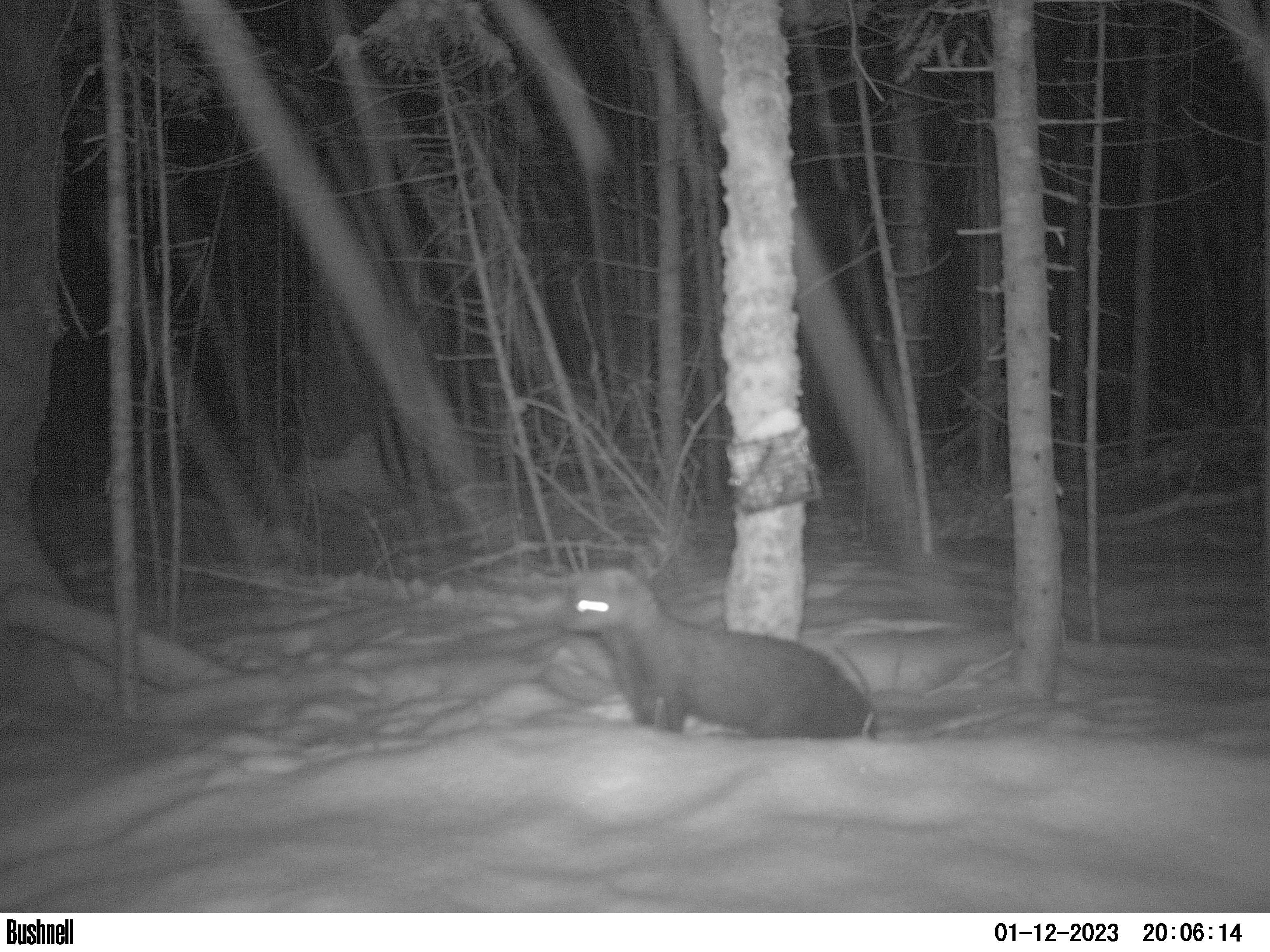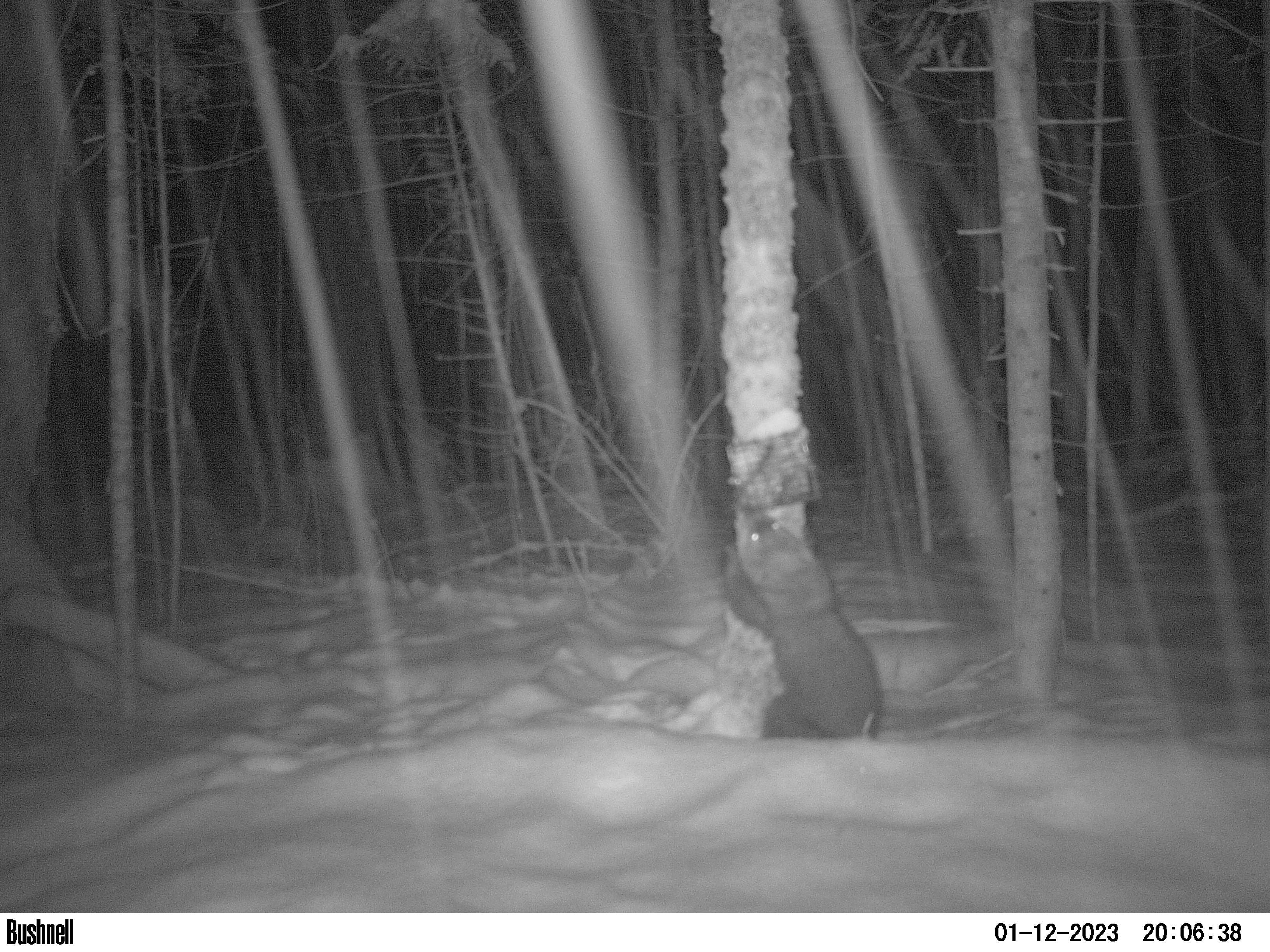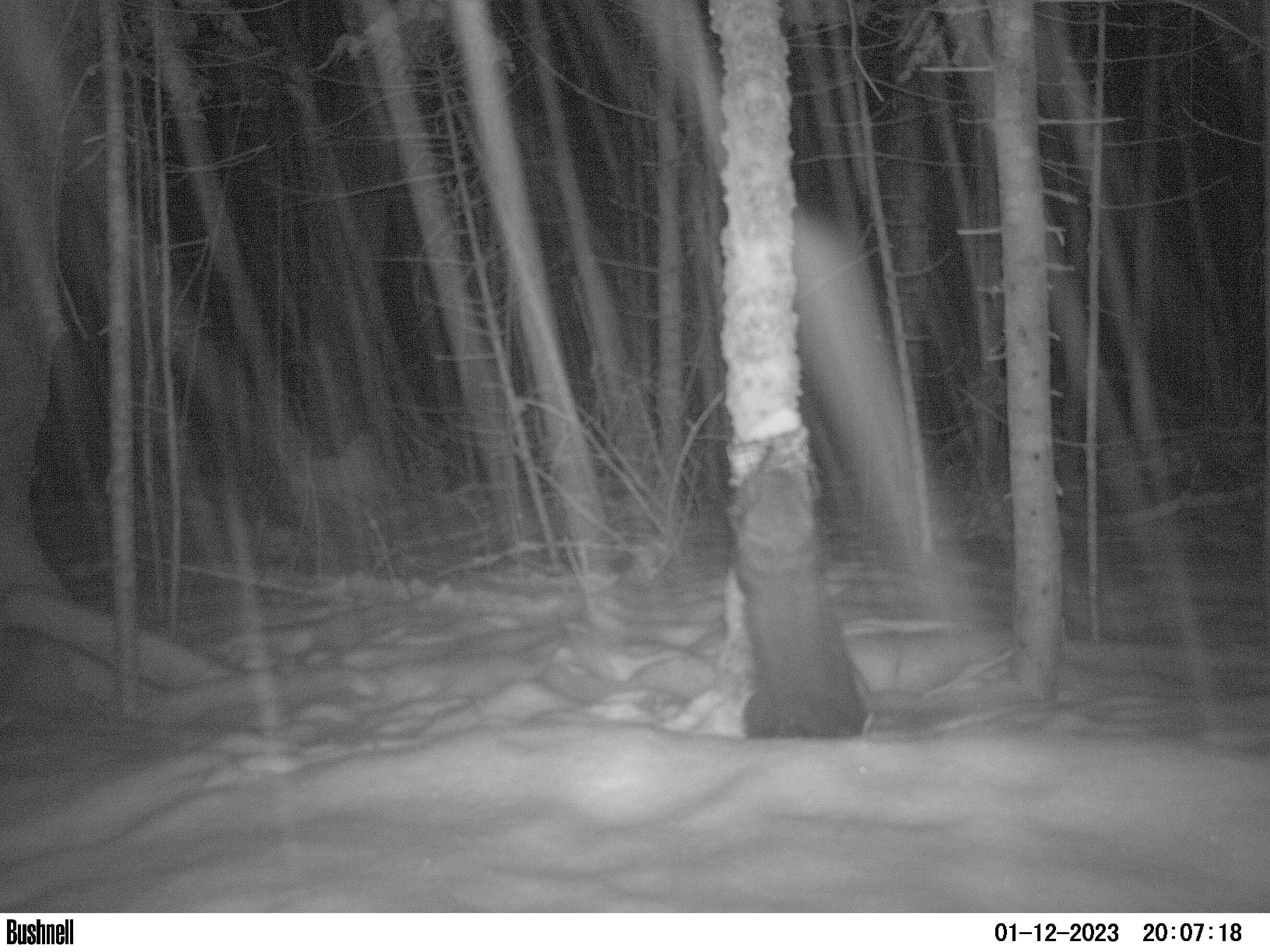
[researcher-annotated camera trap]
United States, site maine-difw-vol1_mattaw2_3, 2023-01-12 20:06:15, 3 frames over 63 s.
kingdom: Animalia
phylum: Chordata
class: Mammalia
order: Carnivora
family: Mustelidae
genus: Pekania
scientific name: Pekania pennanti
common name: fisher